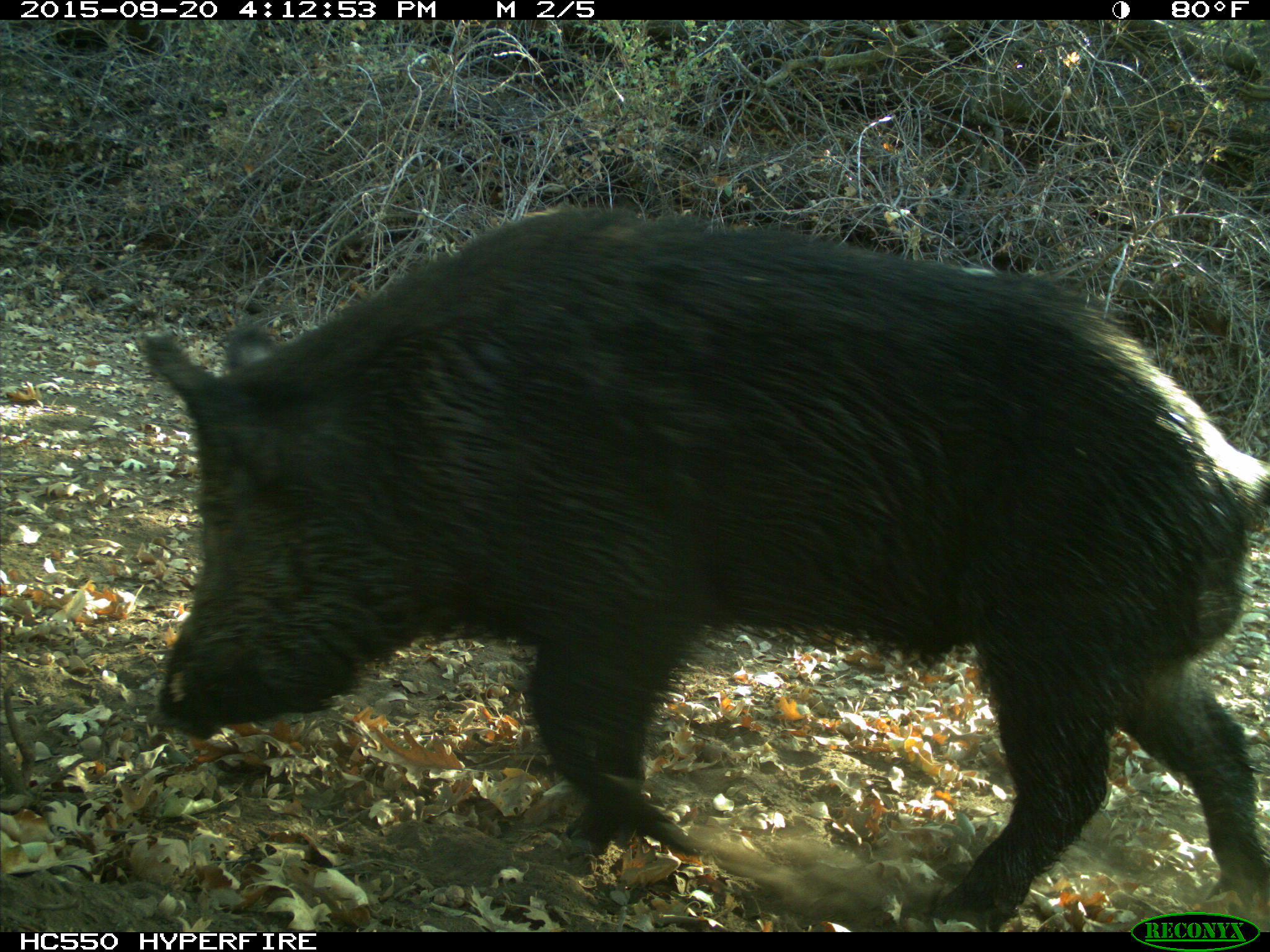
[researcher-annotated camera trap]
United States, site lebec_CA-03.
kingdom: Animalia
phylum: Chordata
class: Mammalia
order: Artiodactyla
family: Suidae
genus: Sus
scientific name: Sus scrofa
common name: wild boar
Sus scrofa (wild boar).